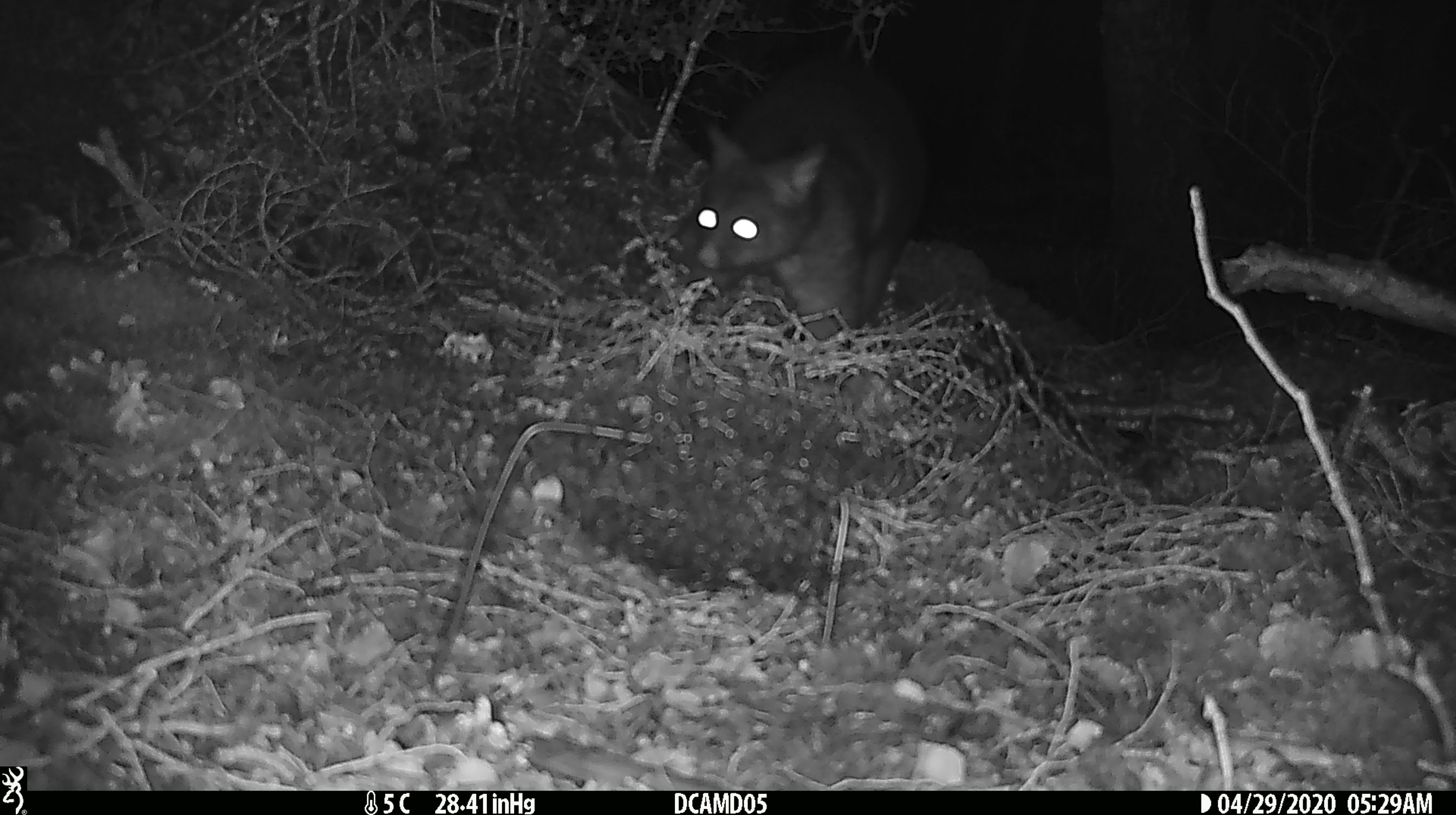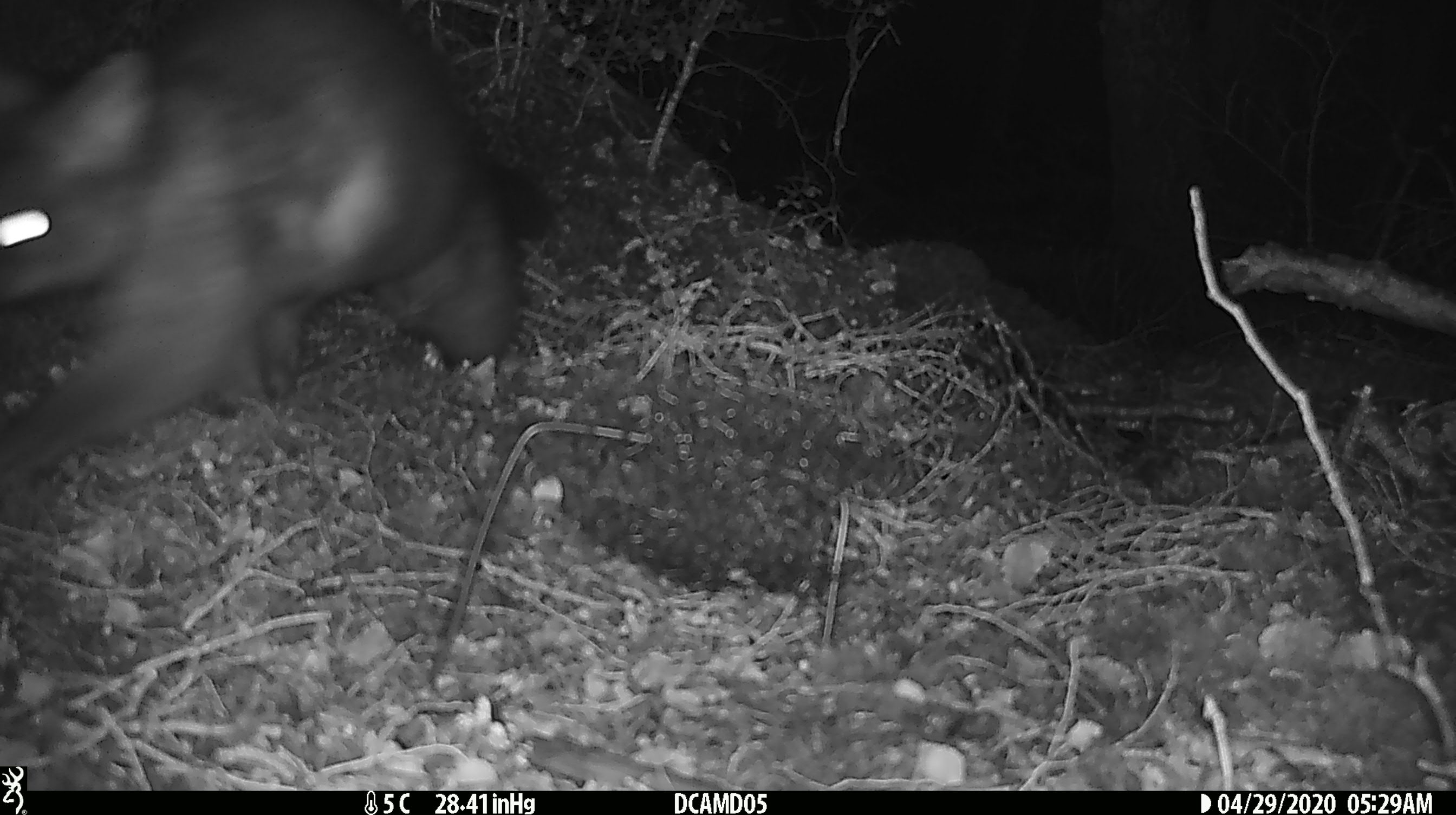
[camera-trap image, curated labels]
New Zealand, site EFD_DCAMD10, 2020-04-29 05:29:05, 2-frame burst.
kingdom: Animalia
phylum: Chordata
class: Mammalia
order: Diprotodontia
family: Phalangeridae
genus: Trichosurus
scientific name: Trichosurus vulpecula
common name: common brushtail possum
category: possum